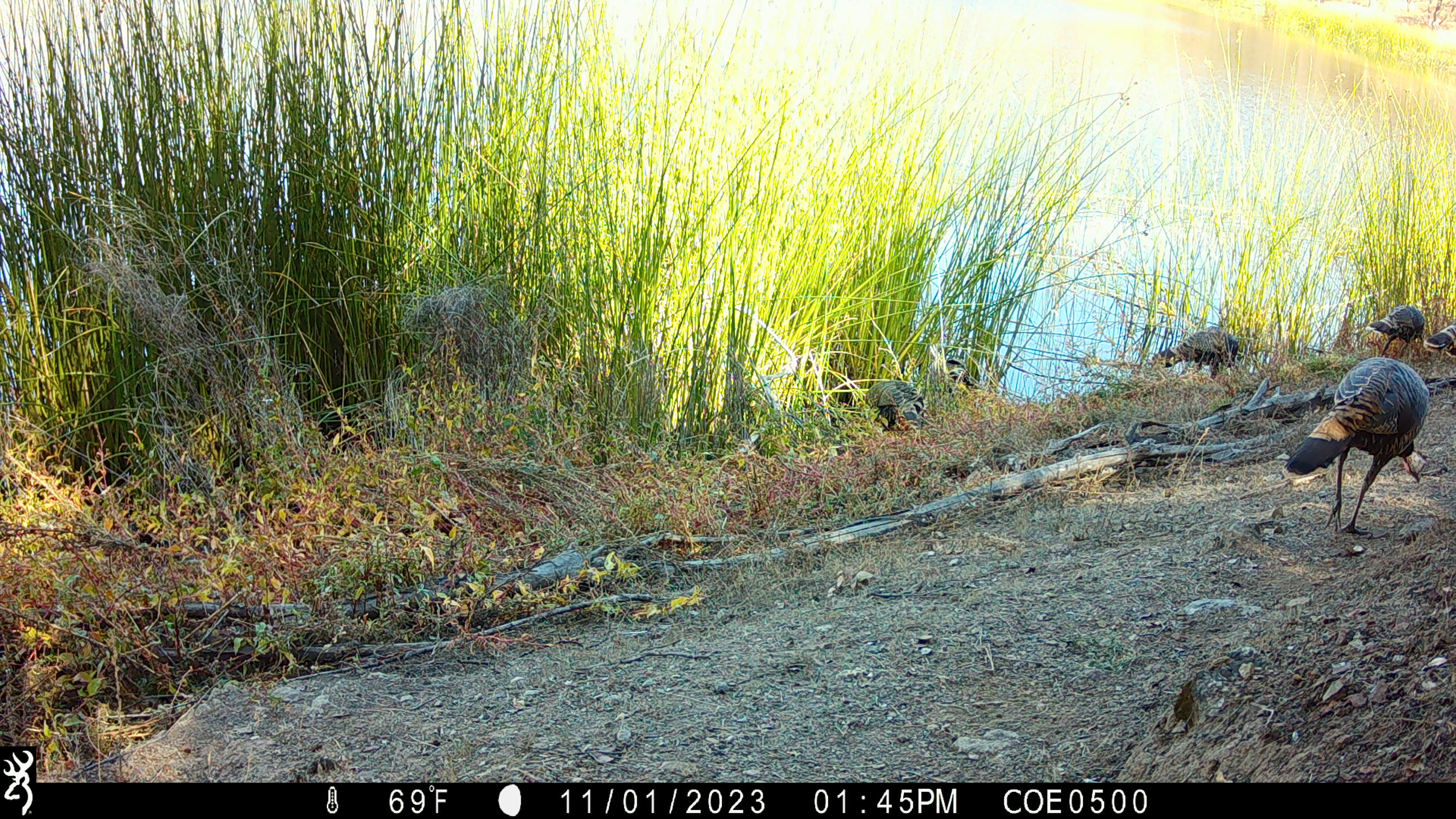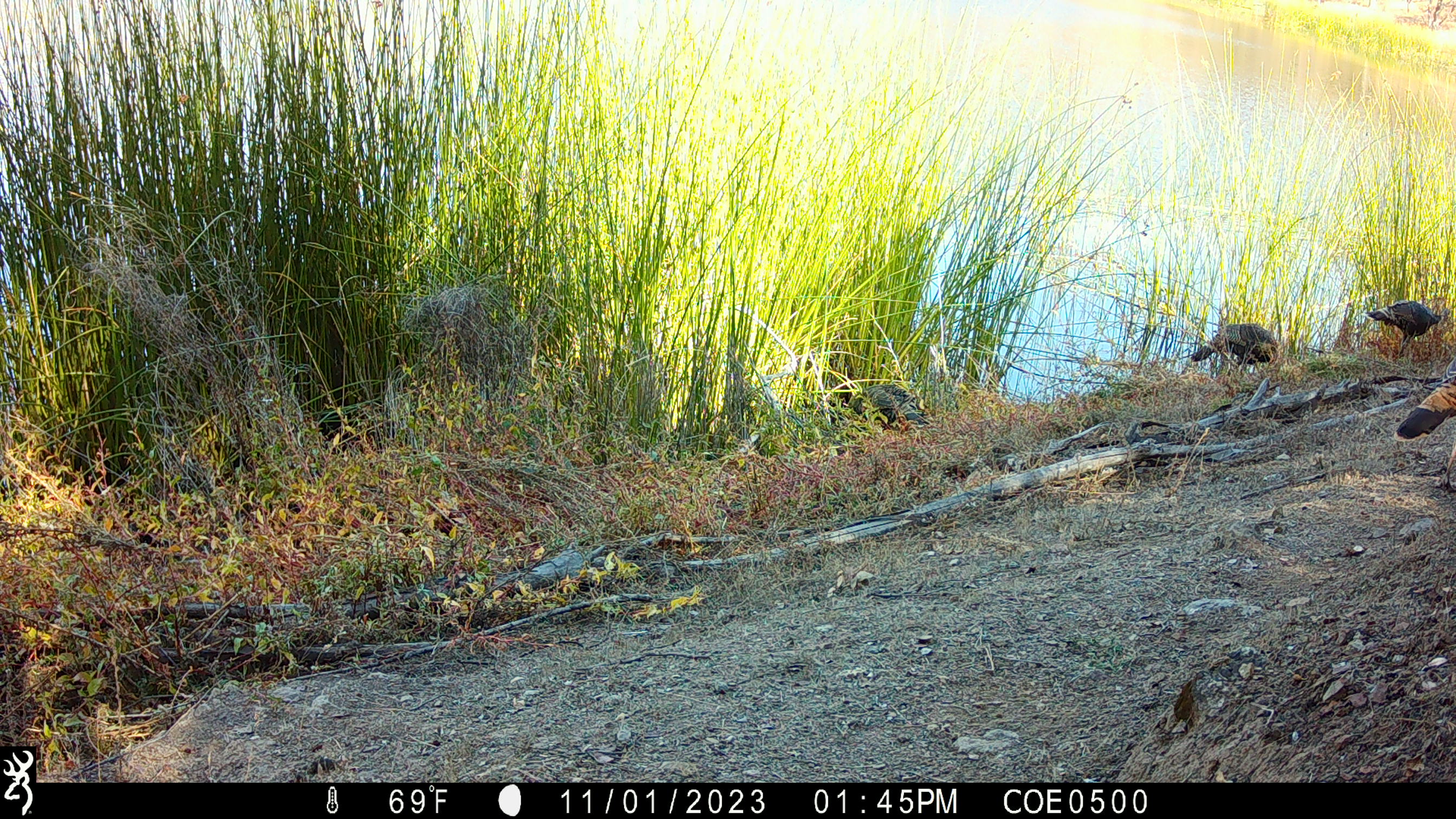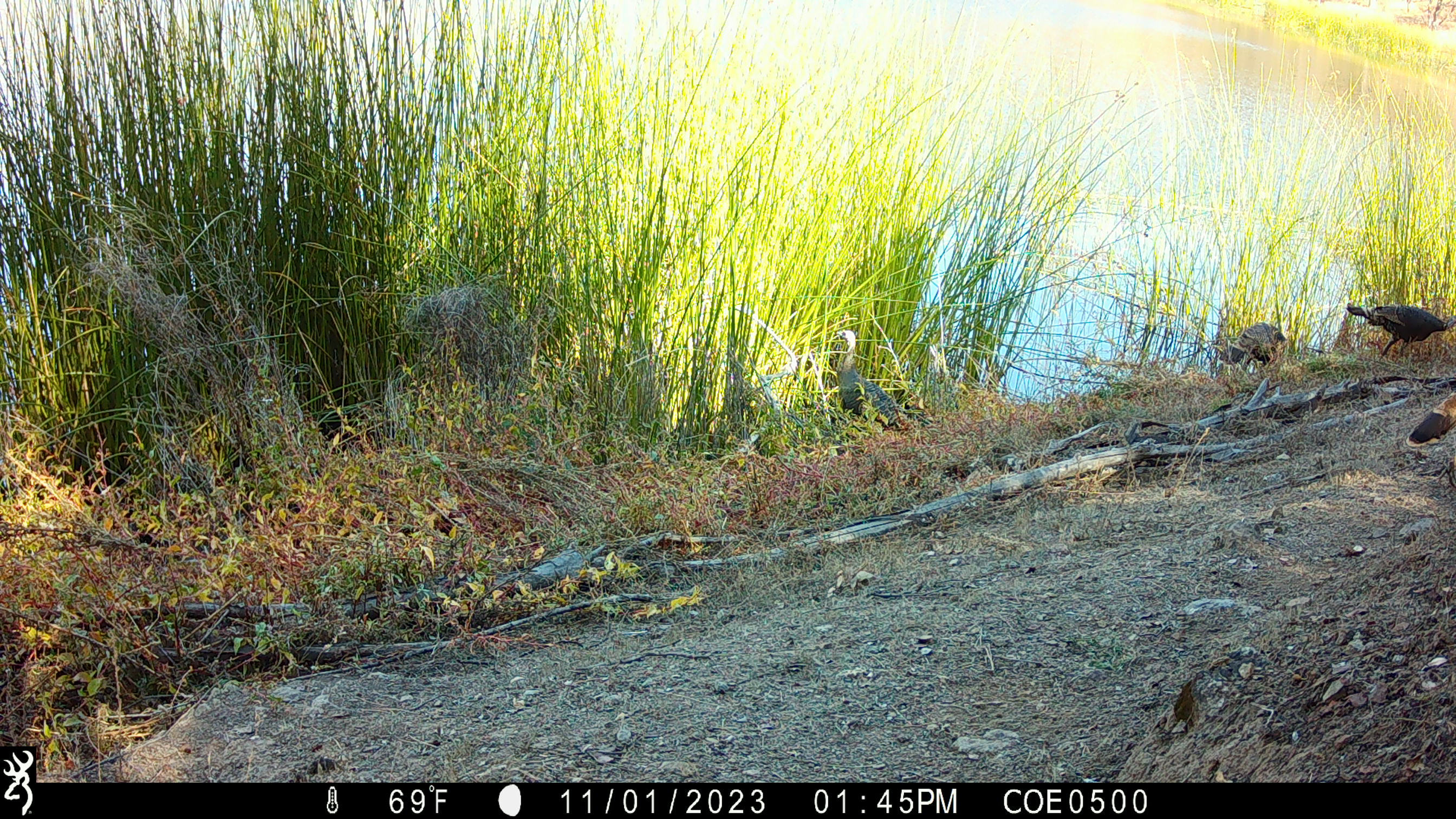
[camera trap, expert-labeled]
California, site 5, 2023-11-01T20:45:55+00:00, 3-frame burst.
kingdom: Animalia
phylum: Chordata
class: Aves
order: Galliformes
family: Phasianidae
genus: Meleagris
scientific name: Meleagris gallopavo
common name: turkey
Turkey (Meleagris gallopavo).